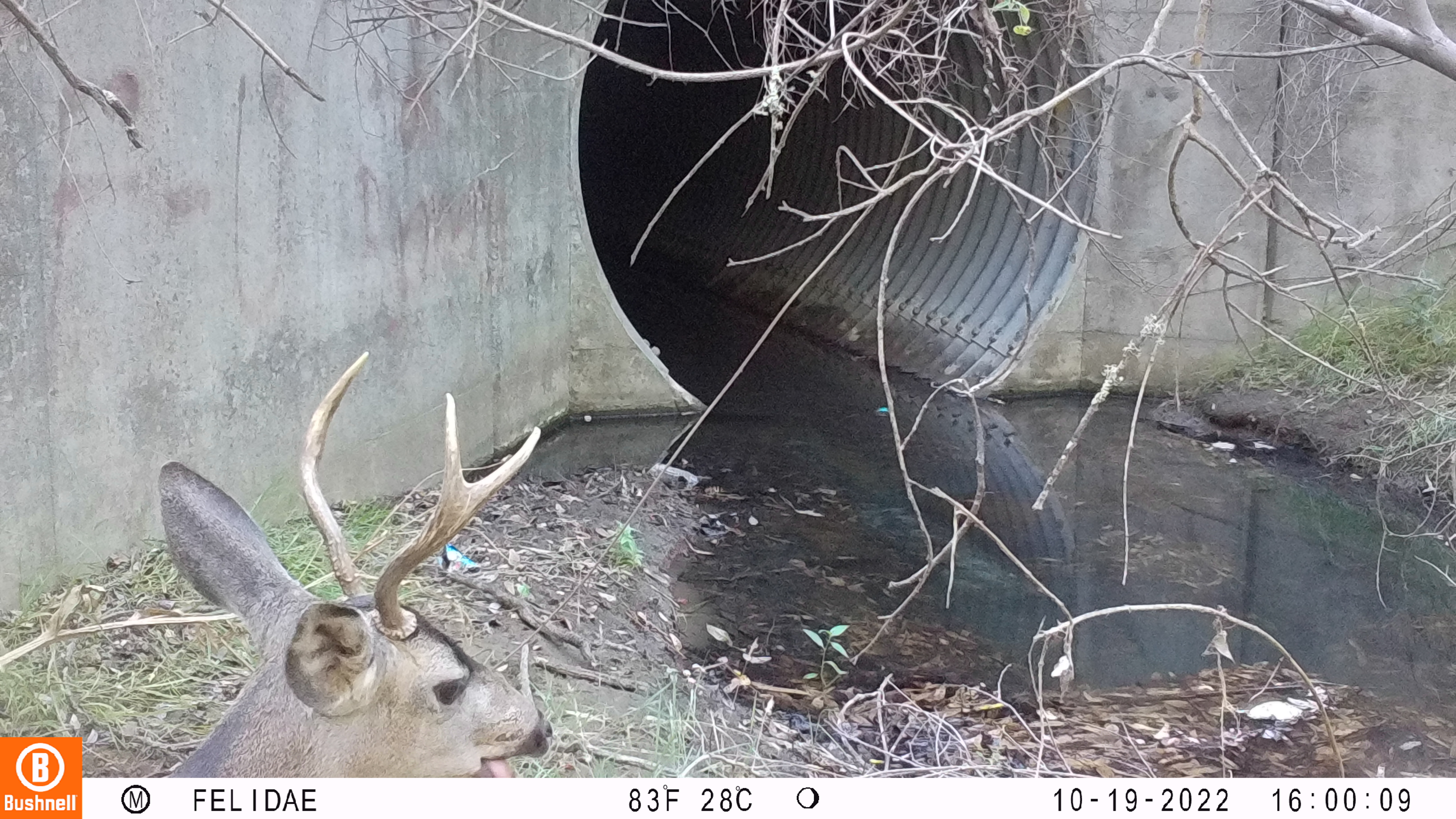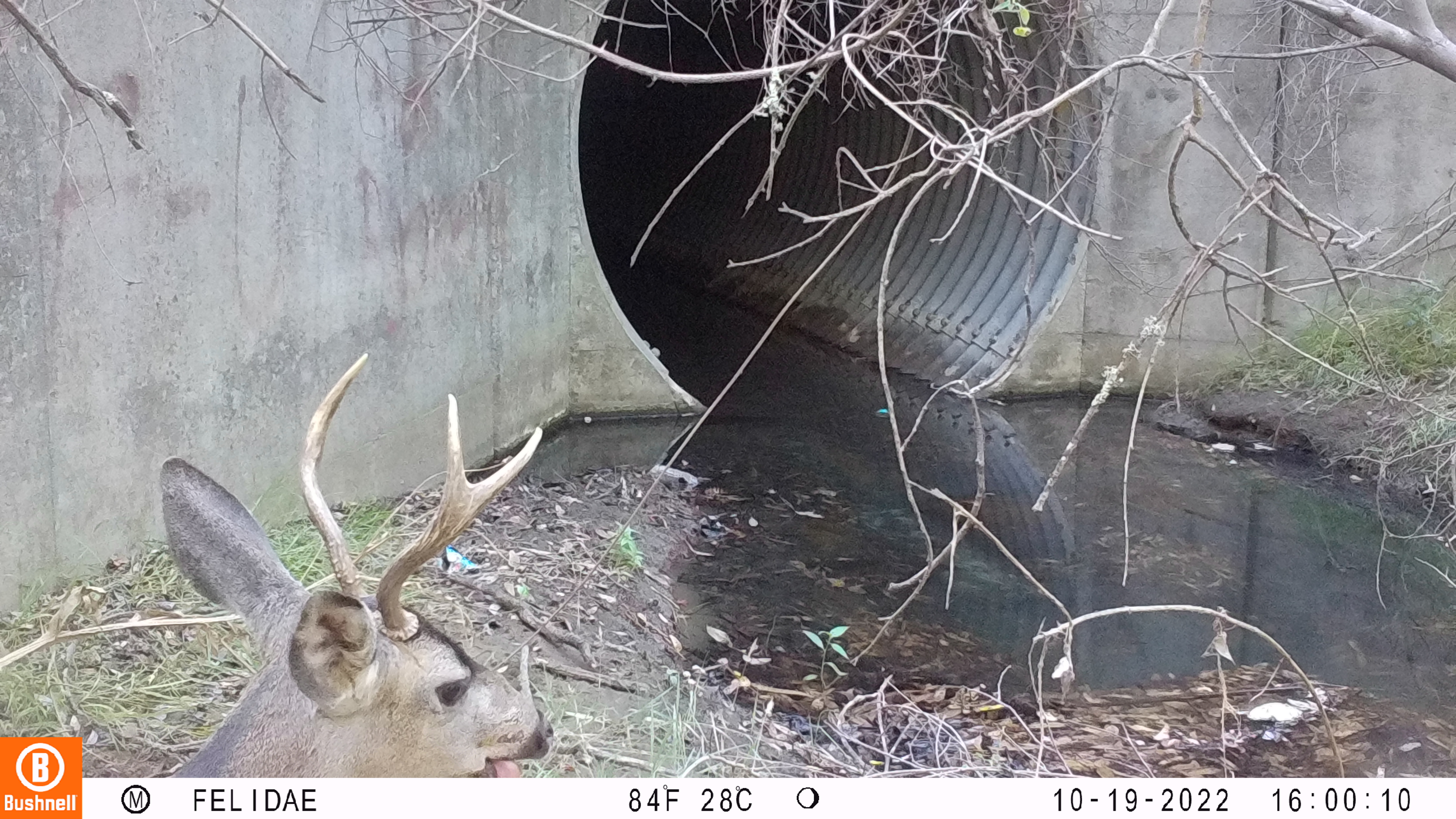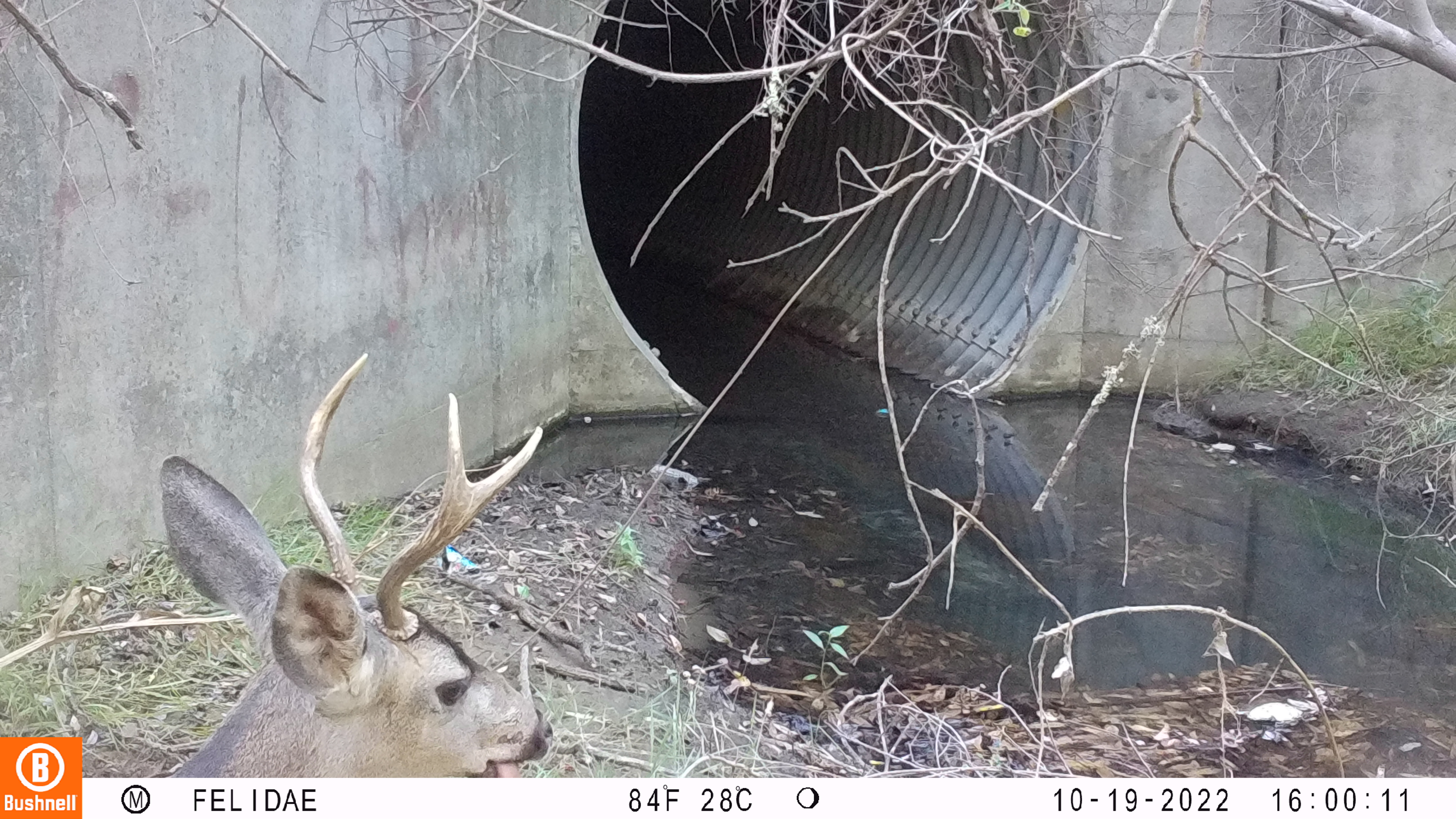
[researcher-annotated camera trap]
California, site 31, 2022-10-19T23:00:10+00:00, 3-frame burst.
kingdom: Animalia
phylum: Chordata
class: Mammalia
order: Artiodactyla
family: Cervidae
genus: Odocoileus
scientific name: Odocoileus hemionus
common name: mule deer